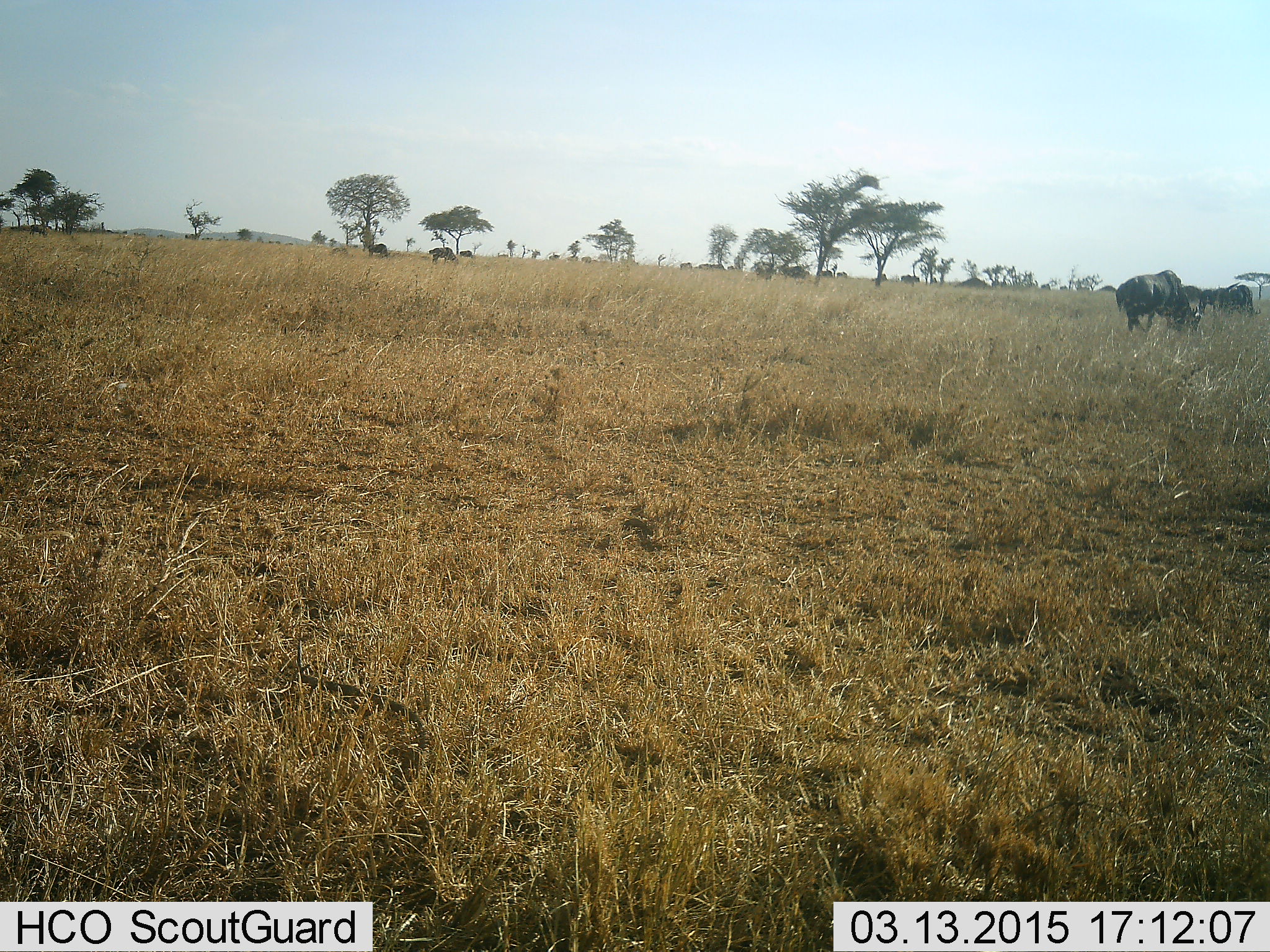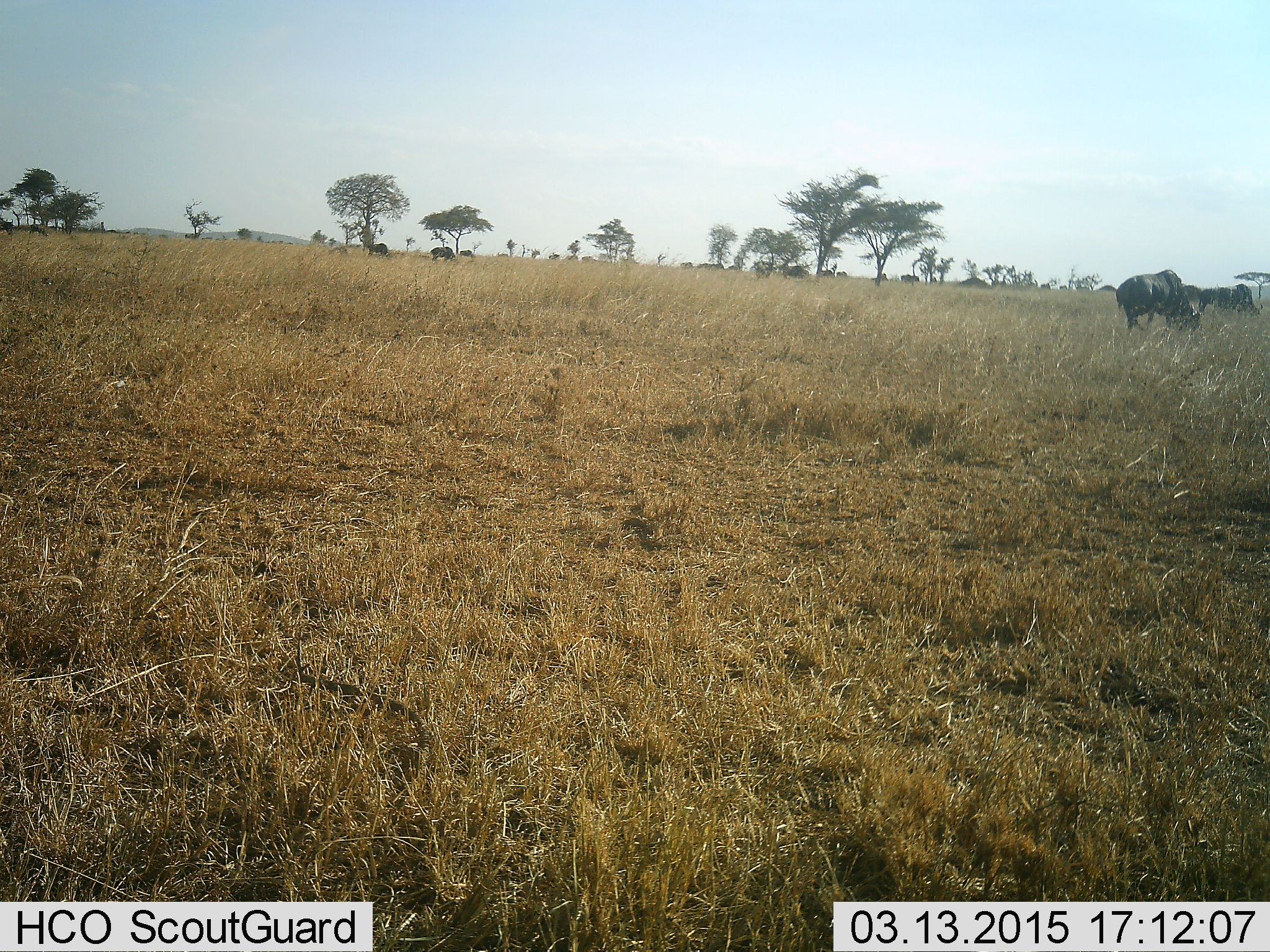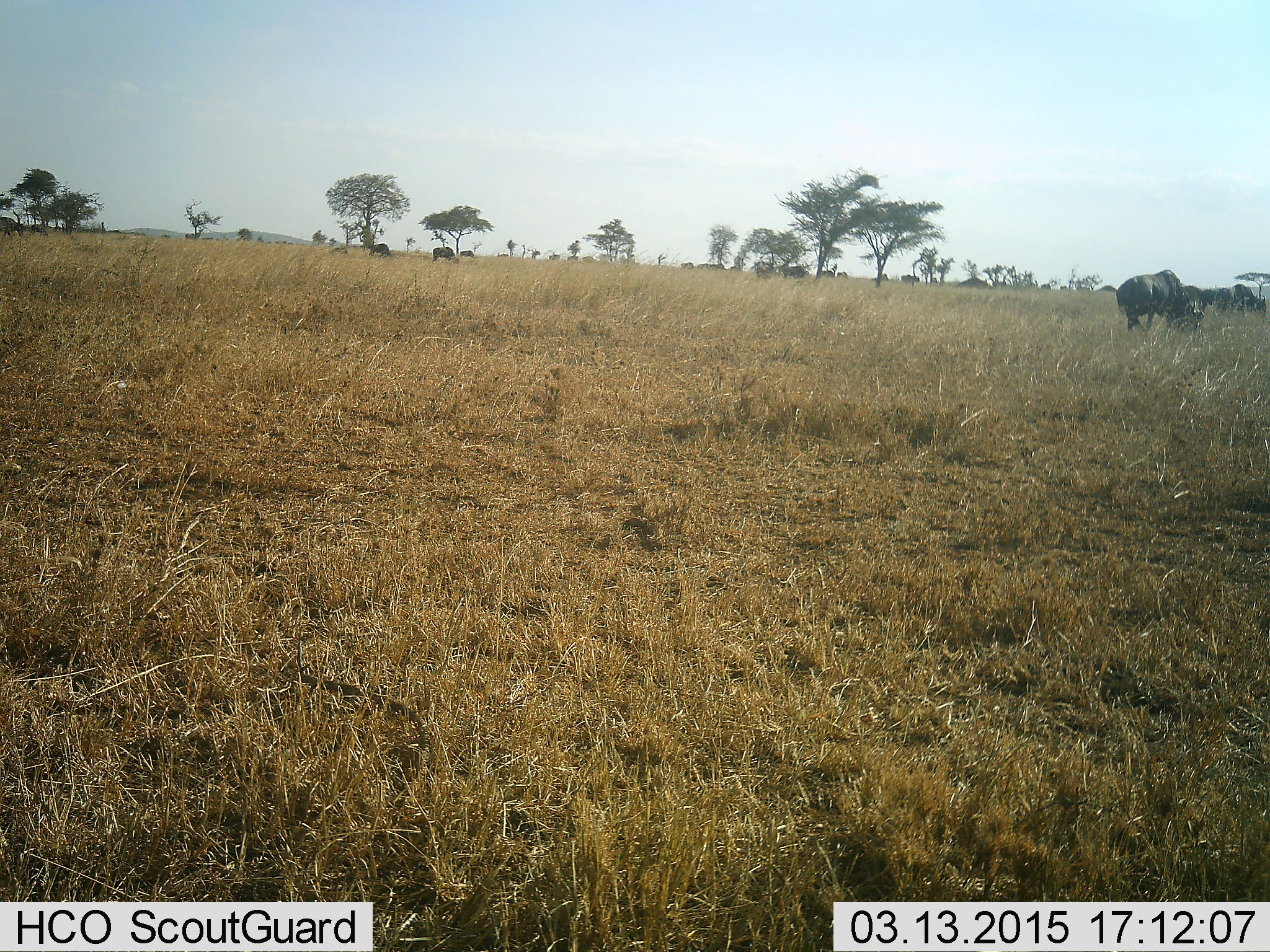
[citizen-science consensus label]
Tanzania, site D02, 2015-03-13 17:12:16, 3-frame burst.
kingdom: Animalia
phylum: Chordata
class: Mammalia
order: Artiodactyla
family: Bovidae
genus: Connochaetes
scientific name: Connochaetes taurinus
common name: blue wildebeest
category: wildebeest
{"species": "wildebeest (blue wildebeest) (Connochaetes taurinus)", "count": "8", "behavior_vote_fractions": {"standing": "30%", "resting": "0%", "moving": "30%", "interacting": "0%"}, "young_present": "0%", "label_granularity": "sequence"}